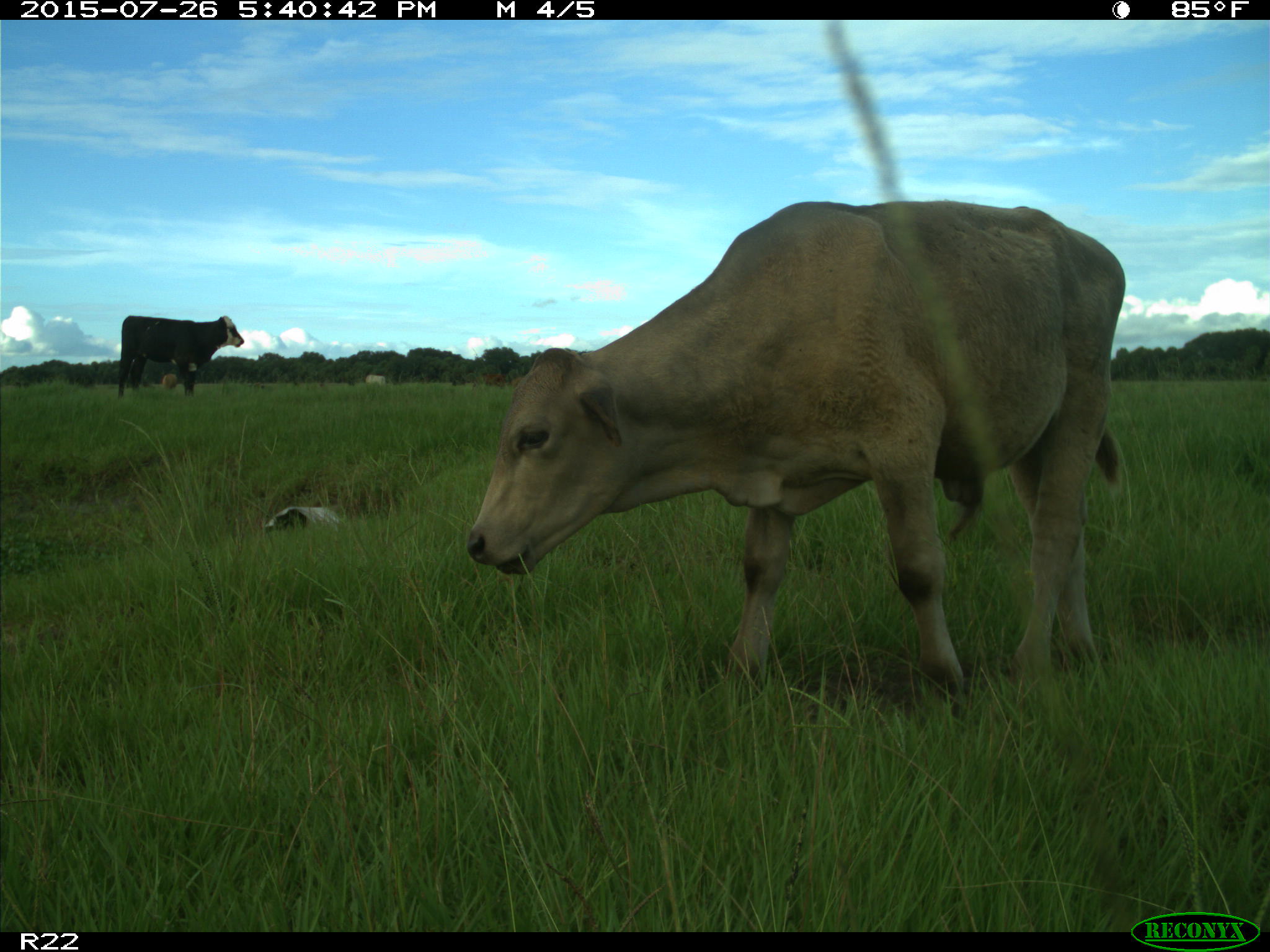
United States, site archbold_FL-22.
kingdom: Animalia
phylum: Chordata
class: Mammalia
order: Artiodactyla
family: Bovidae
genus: Bos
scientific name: Bos taurus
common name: domestic cow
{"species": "Bos taurus (domestic cow)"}